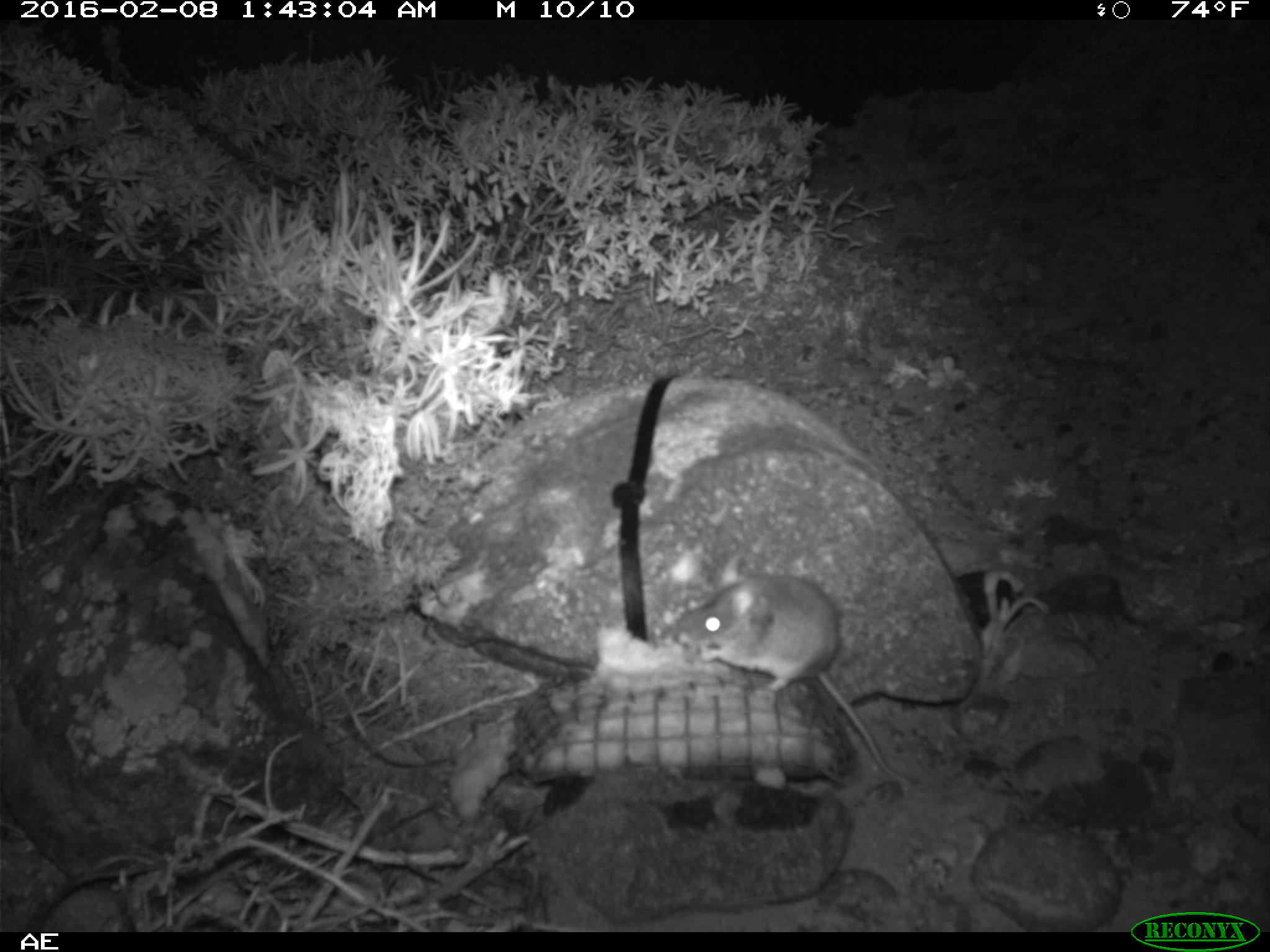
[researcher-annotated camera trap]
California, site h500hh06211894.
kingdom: Animalia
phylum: Chordata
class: Mammalia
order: Rodentia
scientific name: Rodentia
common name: rodent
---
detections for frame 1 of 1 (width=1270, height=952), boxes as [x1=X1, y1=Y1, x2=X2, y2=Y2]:
rodent: [x1=658, y1=575, x2=921, y2=787]